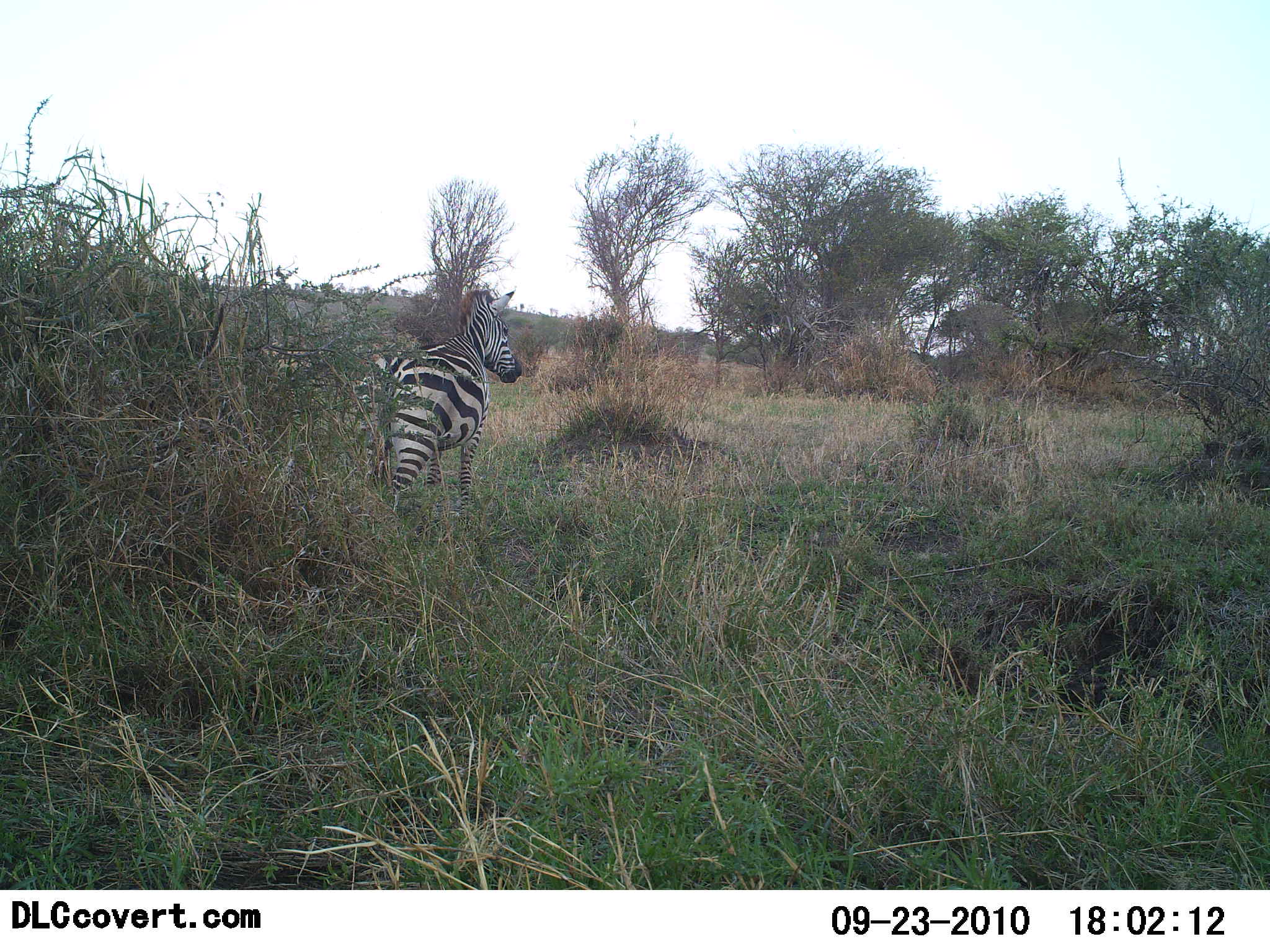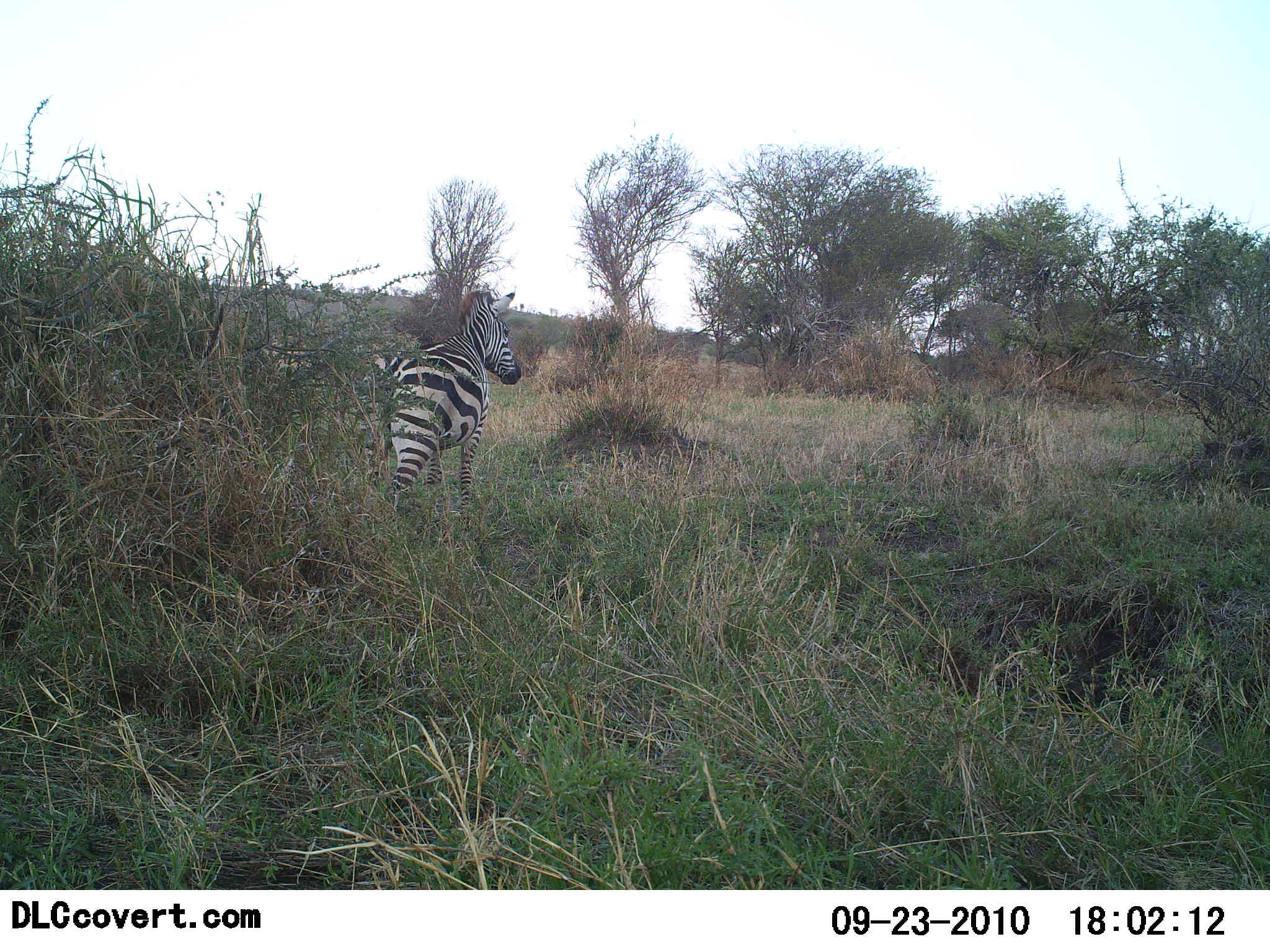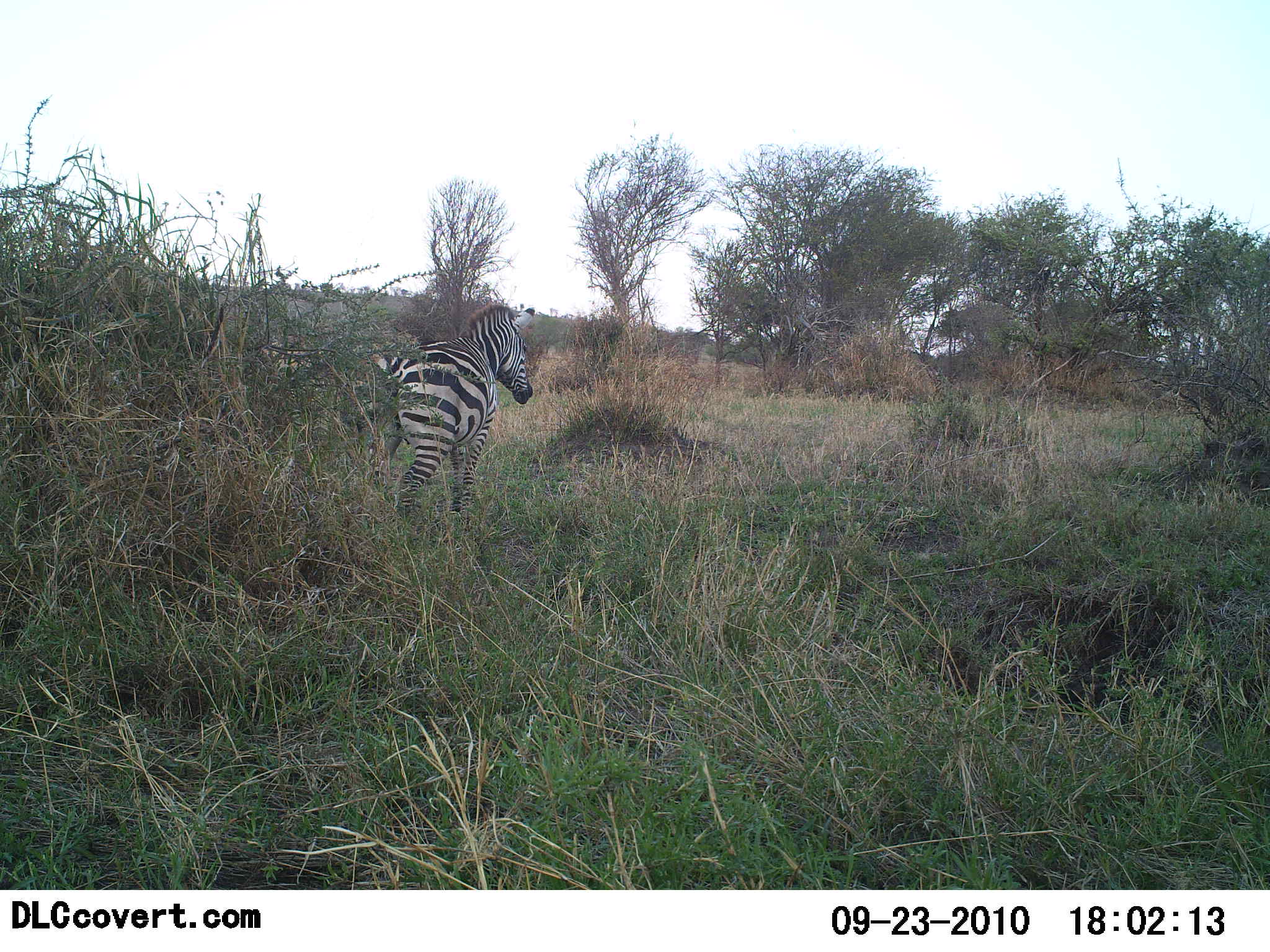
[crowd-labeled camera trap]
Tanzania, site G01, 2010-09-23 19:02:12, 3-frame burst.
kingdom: Animalia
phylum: Chordata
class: Mammalia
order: Perissodactyla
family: Equidae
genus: Equus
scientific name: Equus quagga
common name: plains zebra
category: zebra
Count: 1.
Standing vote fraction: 87%.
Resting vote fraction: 0%.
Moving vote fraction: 13%.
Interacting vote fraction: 0%.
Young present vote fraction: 0%.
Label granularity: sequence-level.